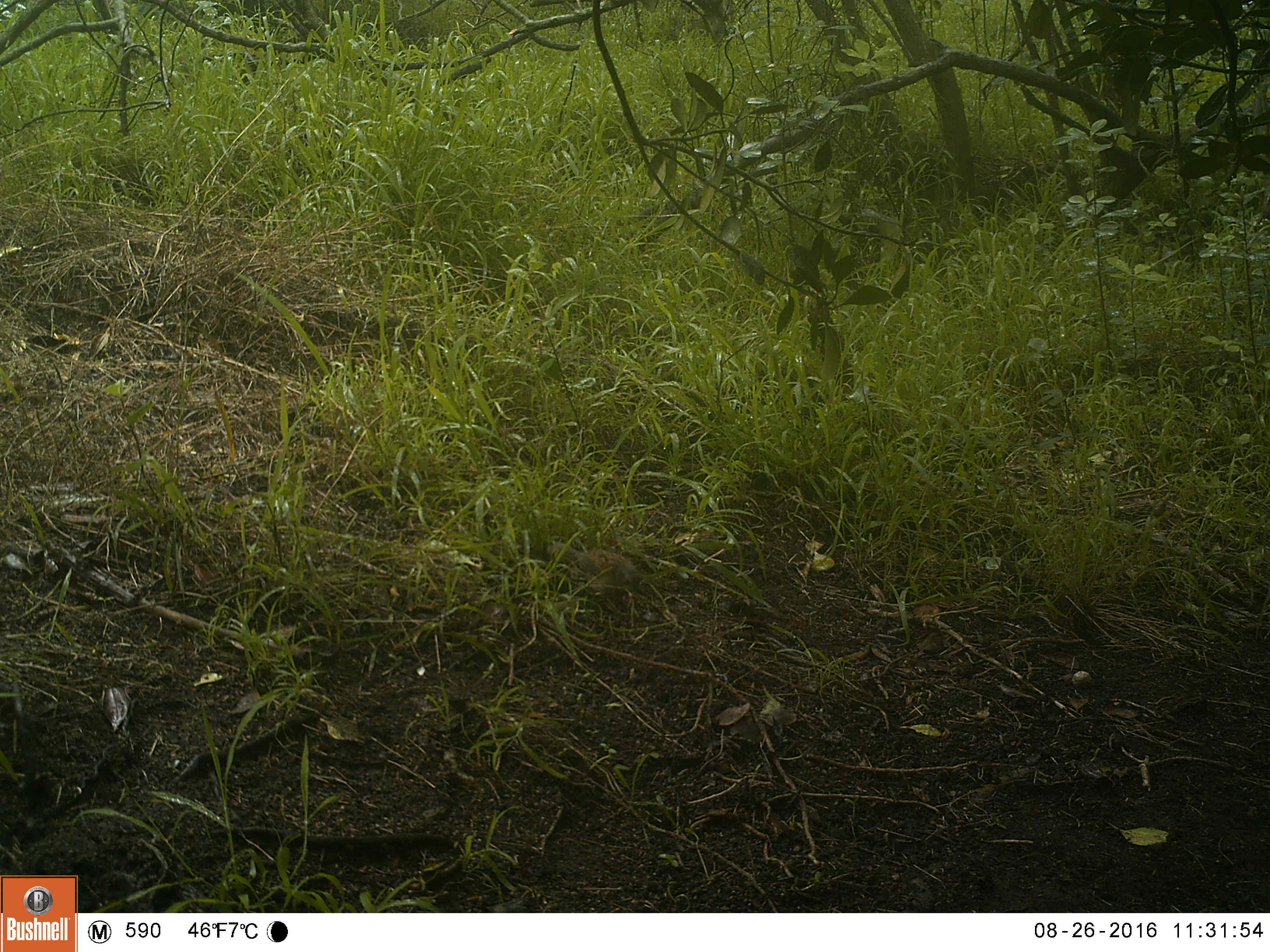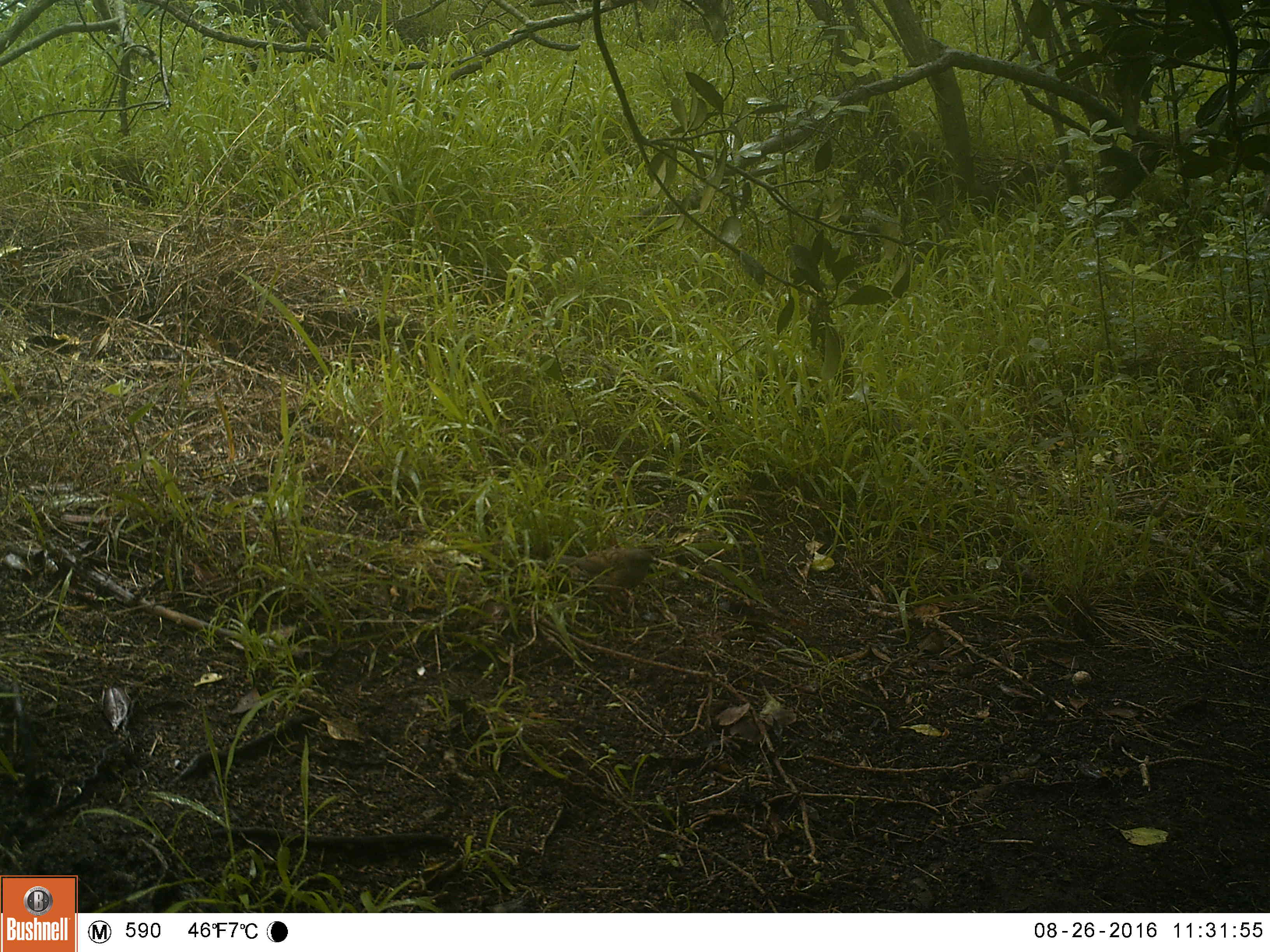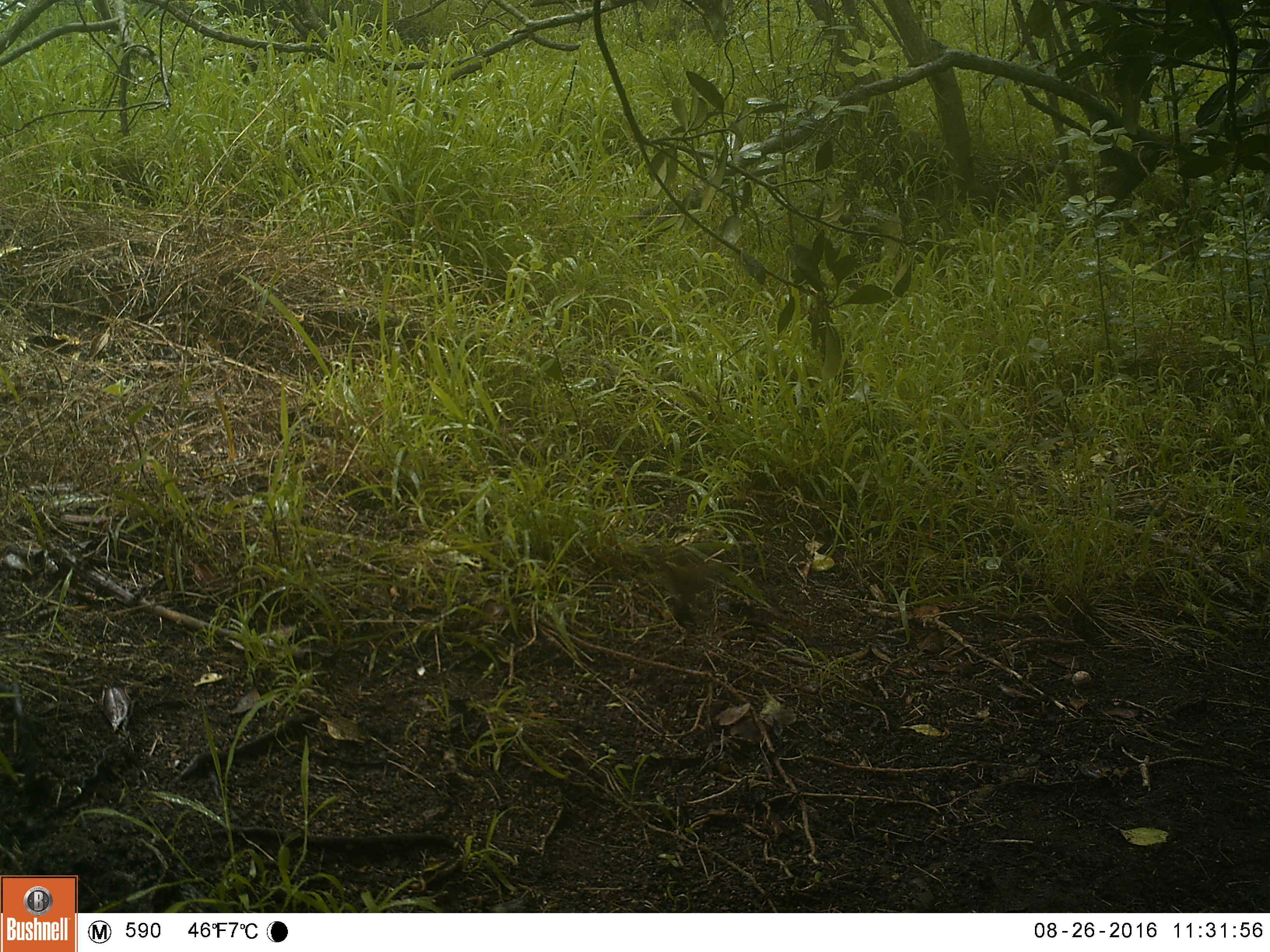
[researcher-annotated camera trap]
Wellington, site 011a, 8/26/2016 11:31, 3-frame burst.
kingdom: Animalia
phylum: Chordata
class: Aves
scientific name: Aves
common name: bird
Bird (Aves).